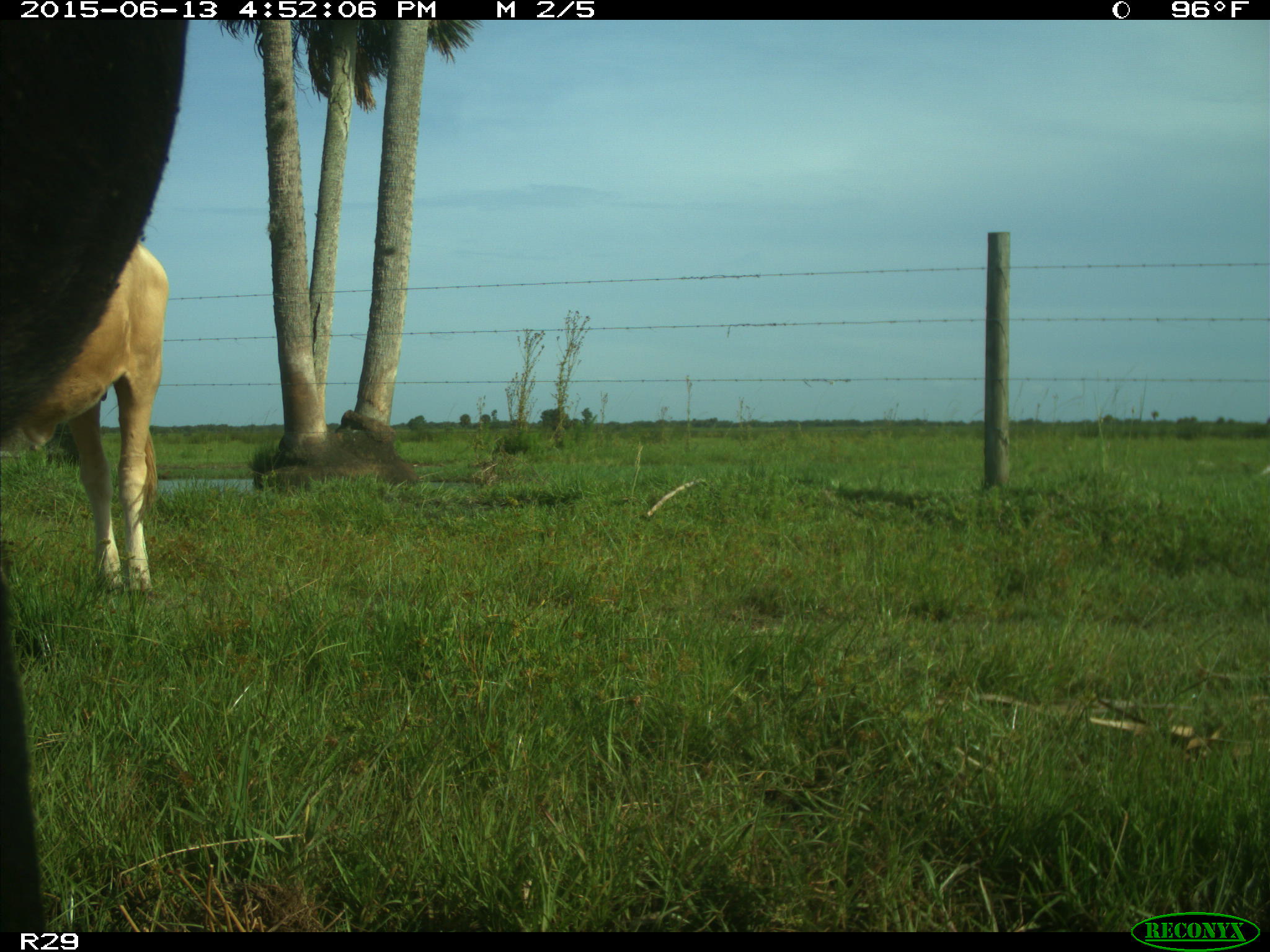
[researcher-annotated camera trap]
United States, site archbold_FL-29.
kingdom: Animalia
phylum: Chordata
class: Mammalia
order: Artiodactyla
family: Bovidae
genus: Bos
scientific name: Bos taurus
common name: domestic cow